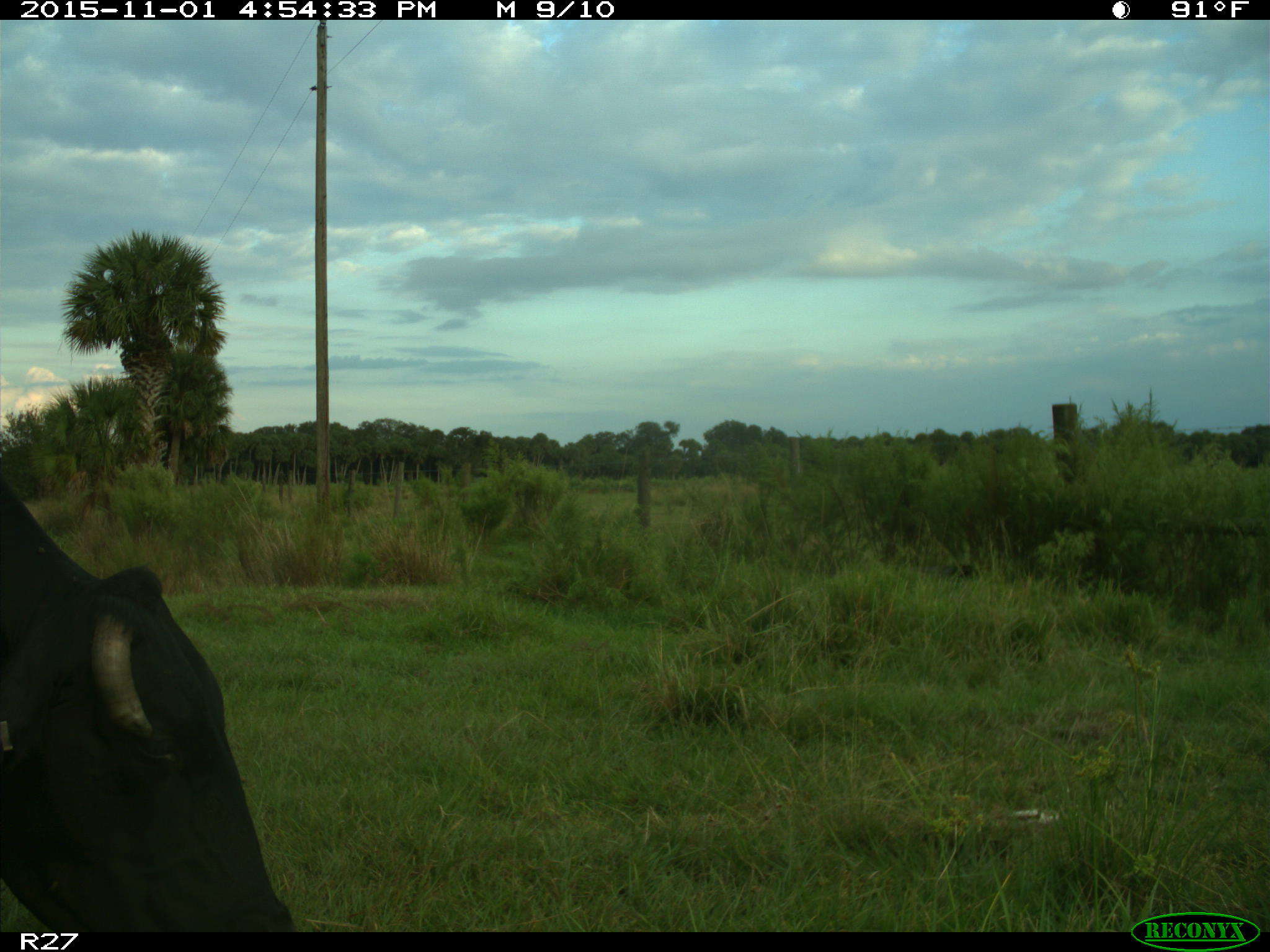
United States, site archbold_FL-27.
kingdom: Animalia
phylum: Chordata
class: Mammalia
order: Artiodactyla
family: Bovidae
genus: Bos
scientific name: Bos taurus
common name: domestic cow